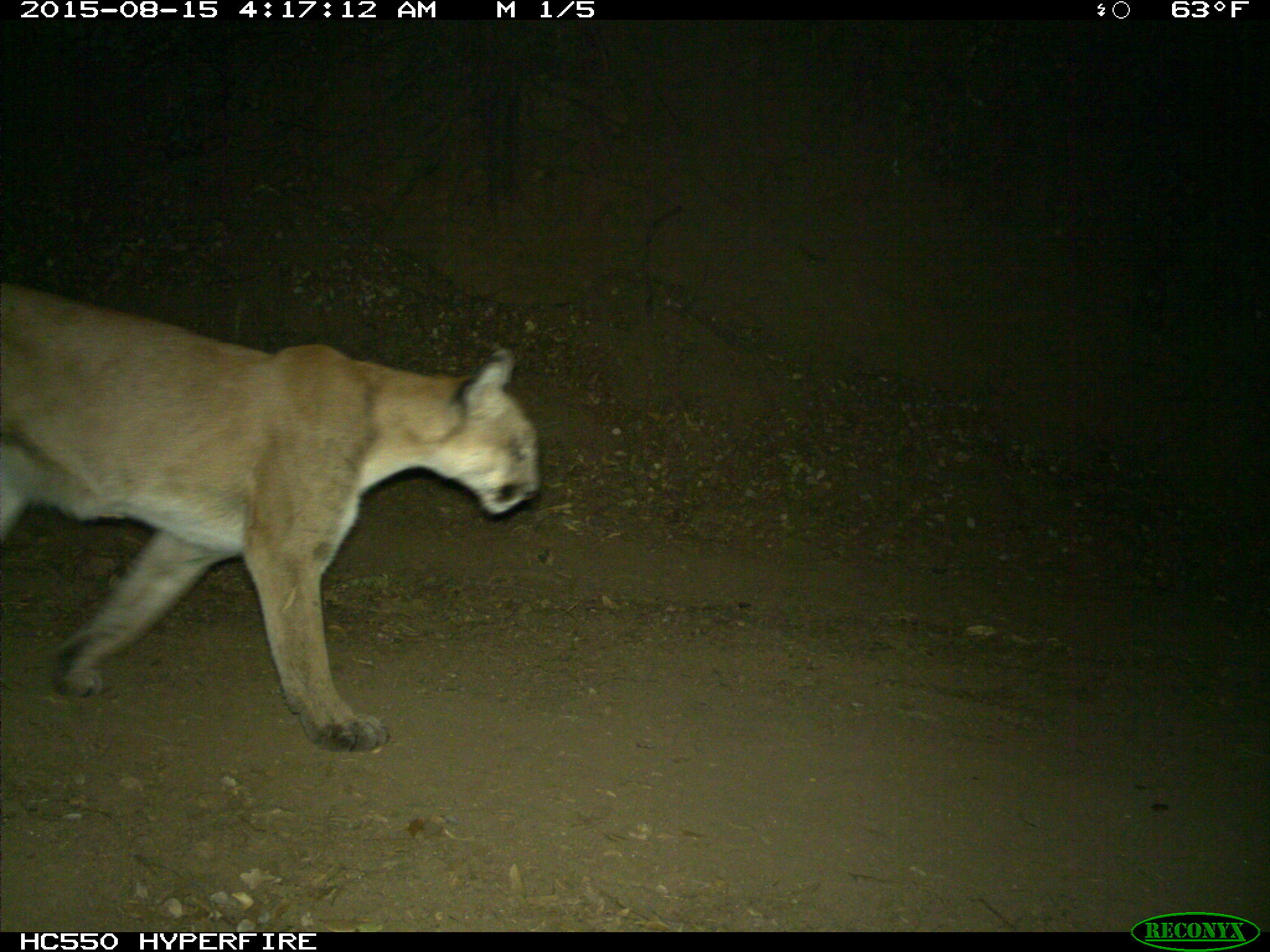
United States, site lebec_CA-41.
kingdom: Animalia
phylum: Chordata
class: Mammalia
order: Carnivora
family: Felidae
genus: Puma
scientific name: Puma concolor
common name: mountain lion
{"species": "Puma concolor (mountain lion)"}